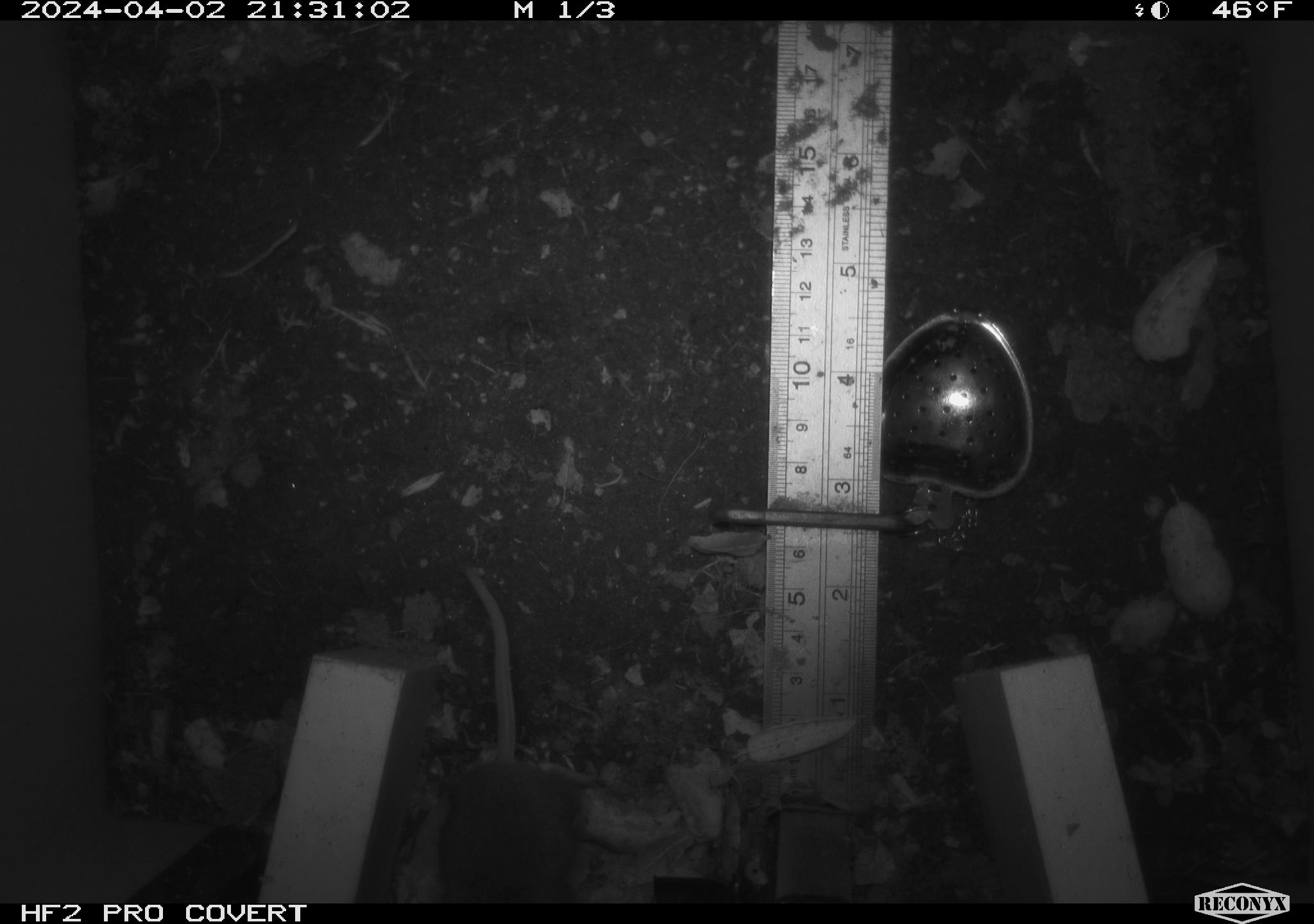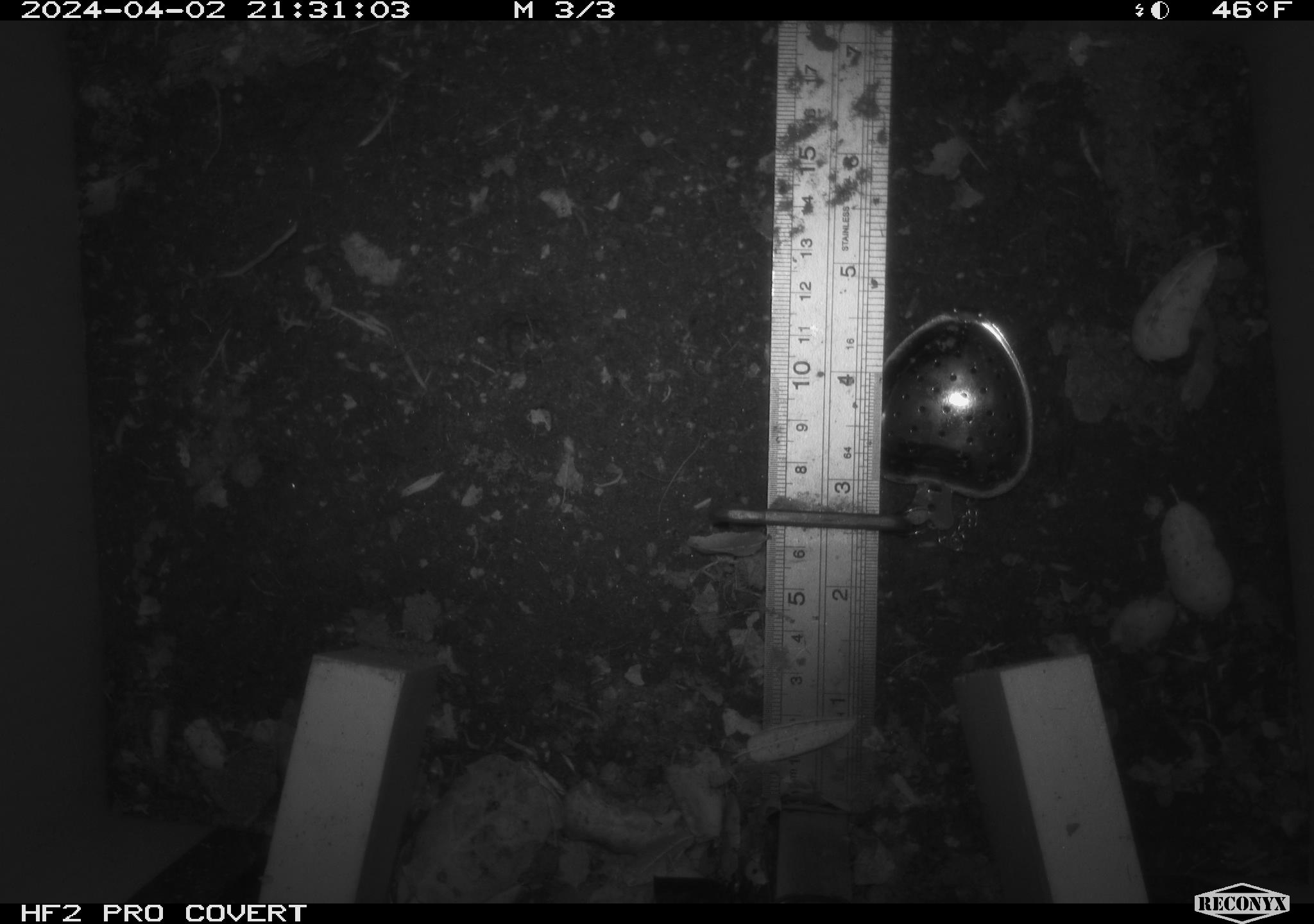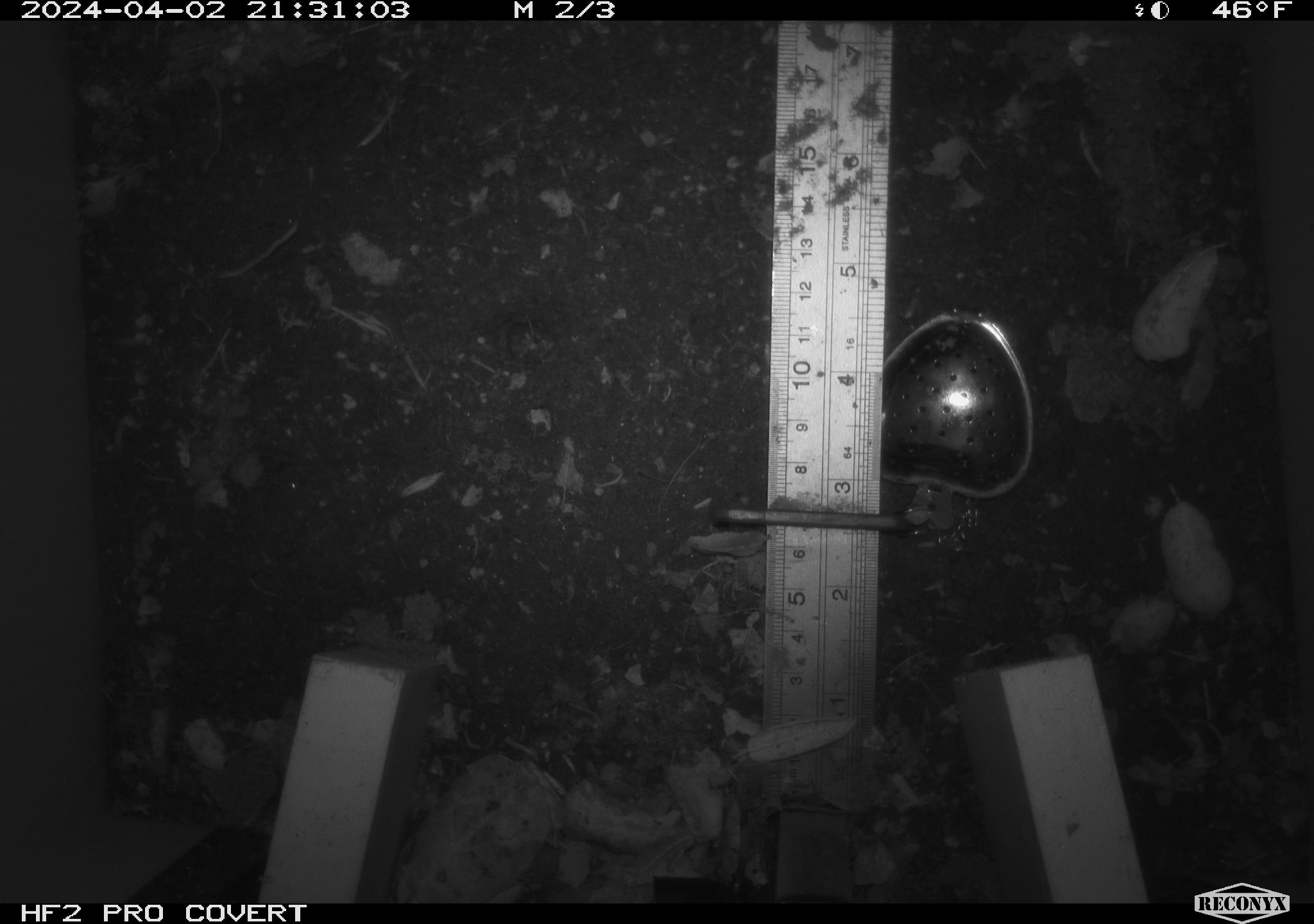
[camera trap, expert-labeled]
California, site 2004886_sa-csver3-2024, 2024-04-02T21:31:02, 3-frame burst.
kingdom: Animalia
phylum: Chordata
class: Mammalia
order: Rodentia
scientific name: Rodentia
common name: rodent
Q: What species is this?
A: Rodent (Rodentia).